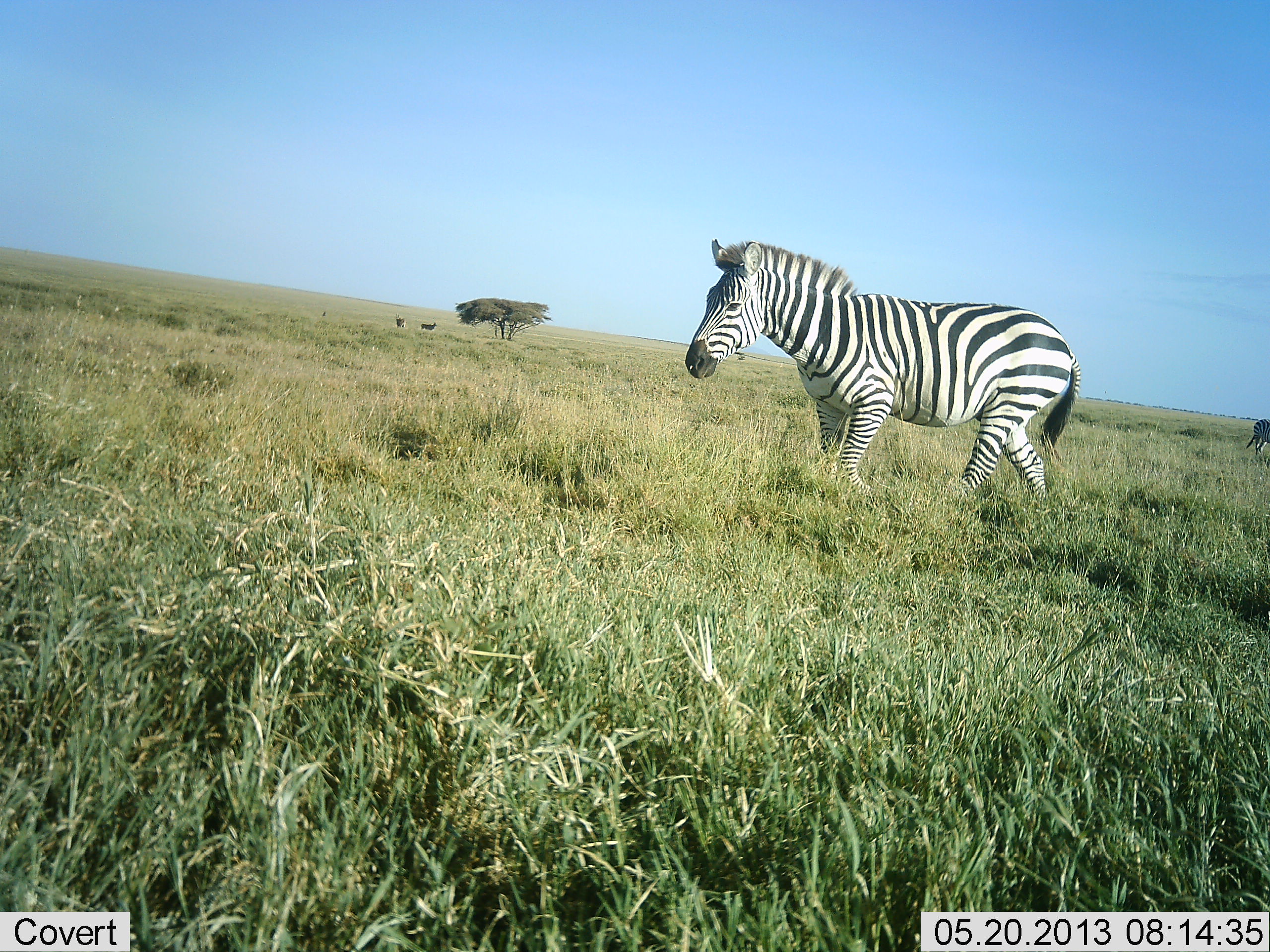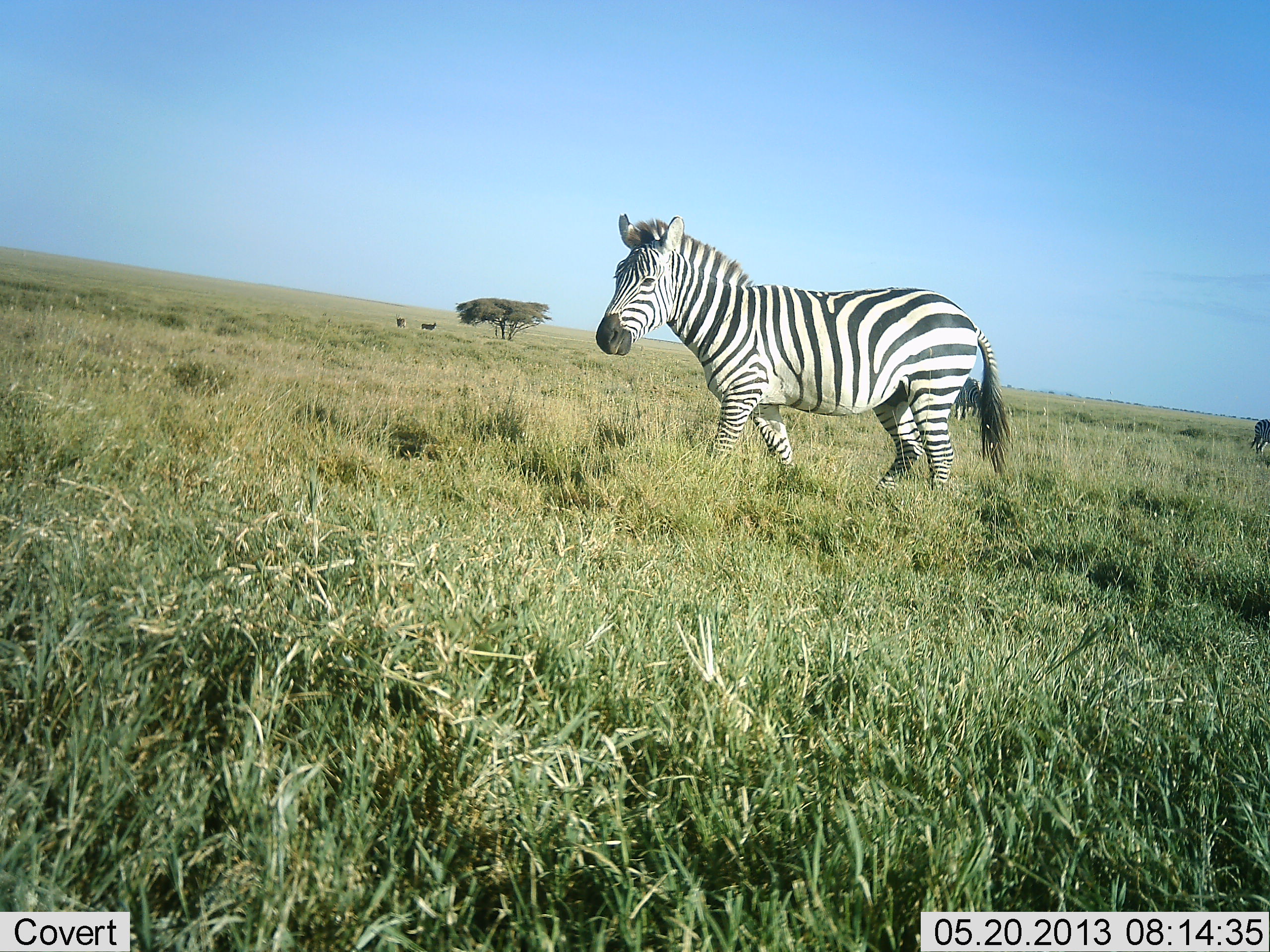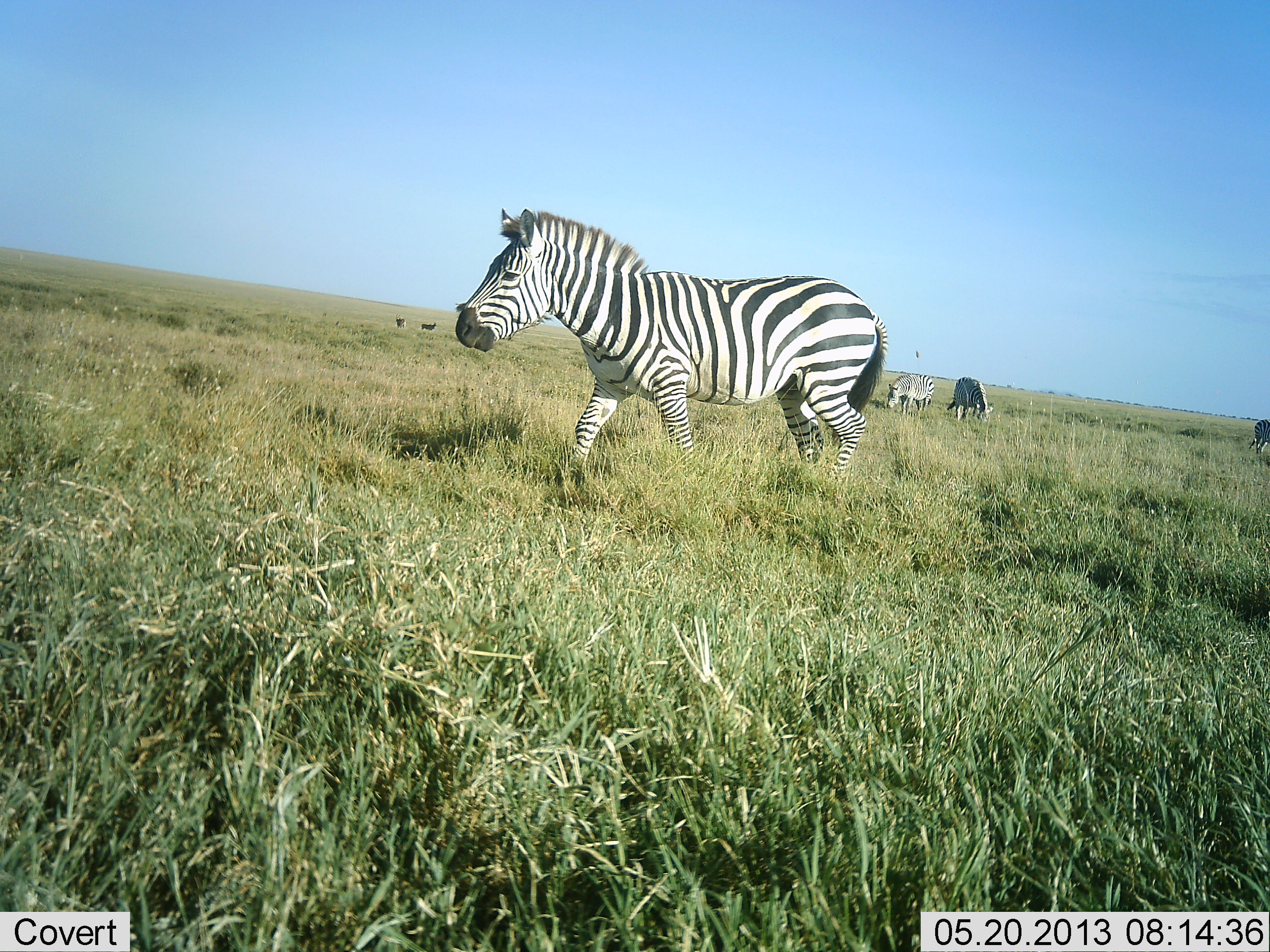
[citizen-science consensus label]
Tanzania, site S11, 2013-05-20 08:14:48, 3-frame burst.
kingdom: Animalia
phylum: Chordata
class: Mammalia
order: Perissodactyla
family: Equidae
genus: Equus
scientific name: Equus quagga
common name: plains zebra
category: zebra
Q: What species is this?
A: Zebra (plains zebra) (Equus quagga).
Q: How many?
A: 4.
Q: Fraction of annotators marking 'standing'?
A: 35%.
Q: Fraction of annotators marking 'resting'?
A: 3%.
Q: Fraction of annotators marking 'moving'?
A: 91%.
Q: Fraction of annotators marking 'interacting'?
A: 0%.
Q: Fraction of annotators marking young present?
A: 0%.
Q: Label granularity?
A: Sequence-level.